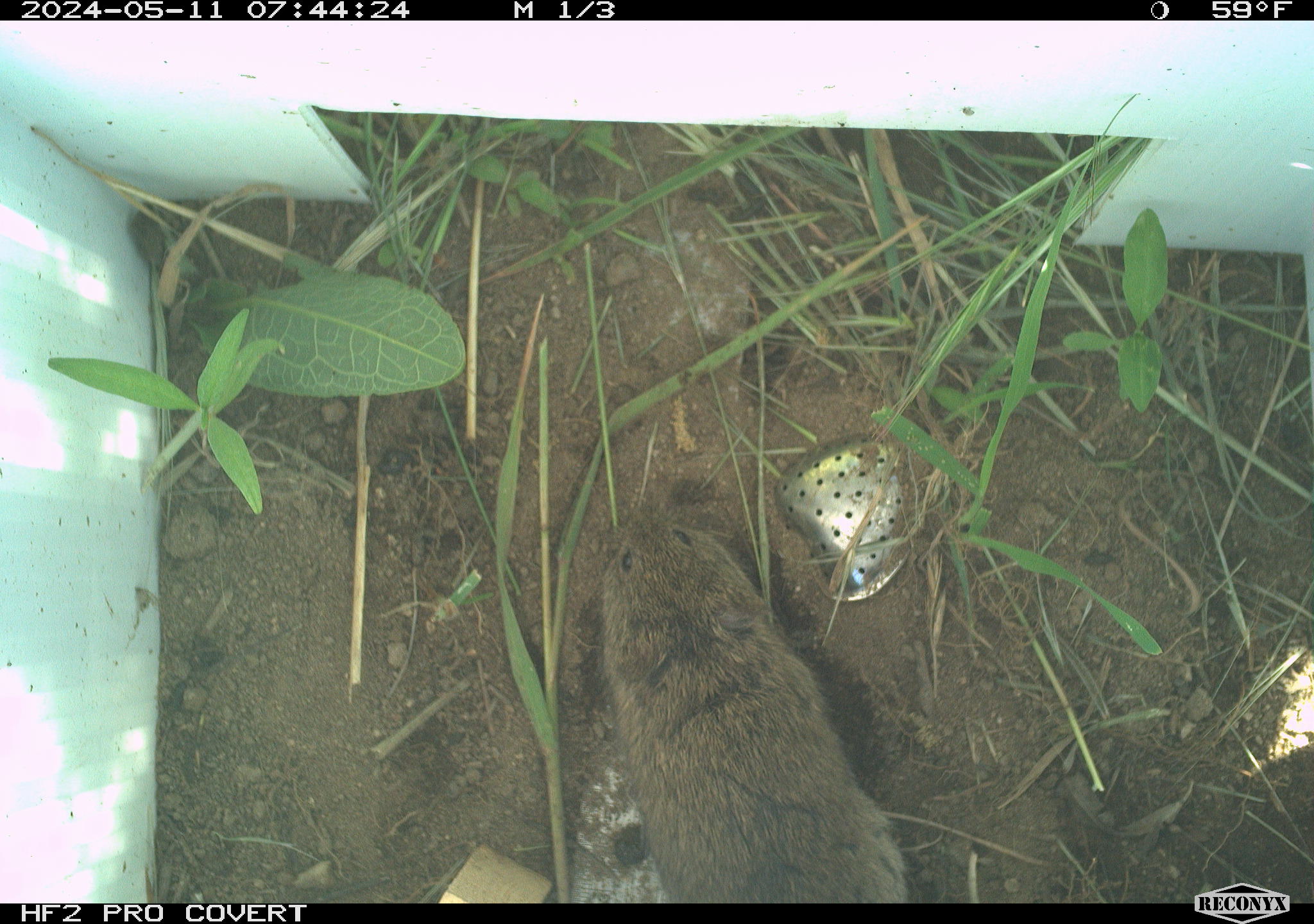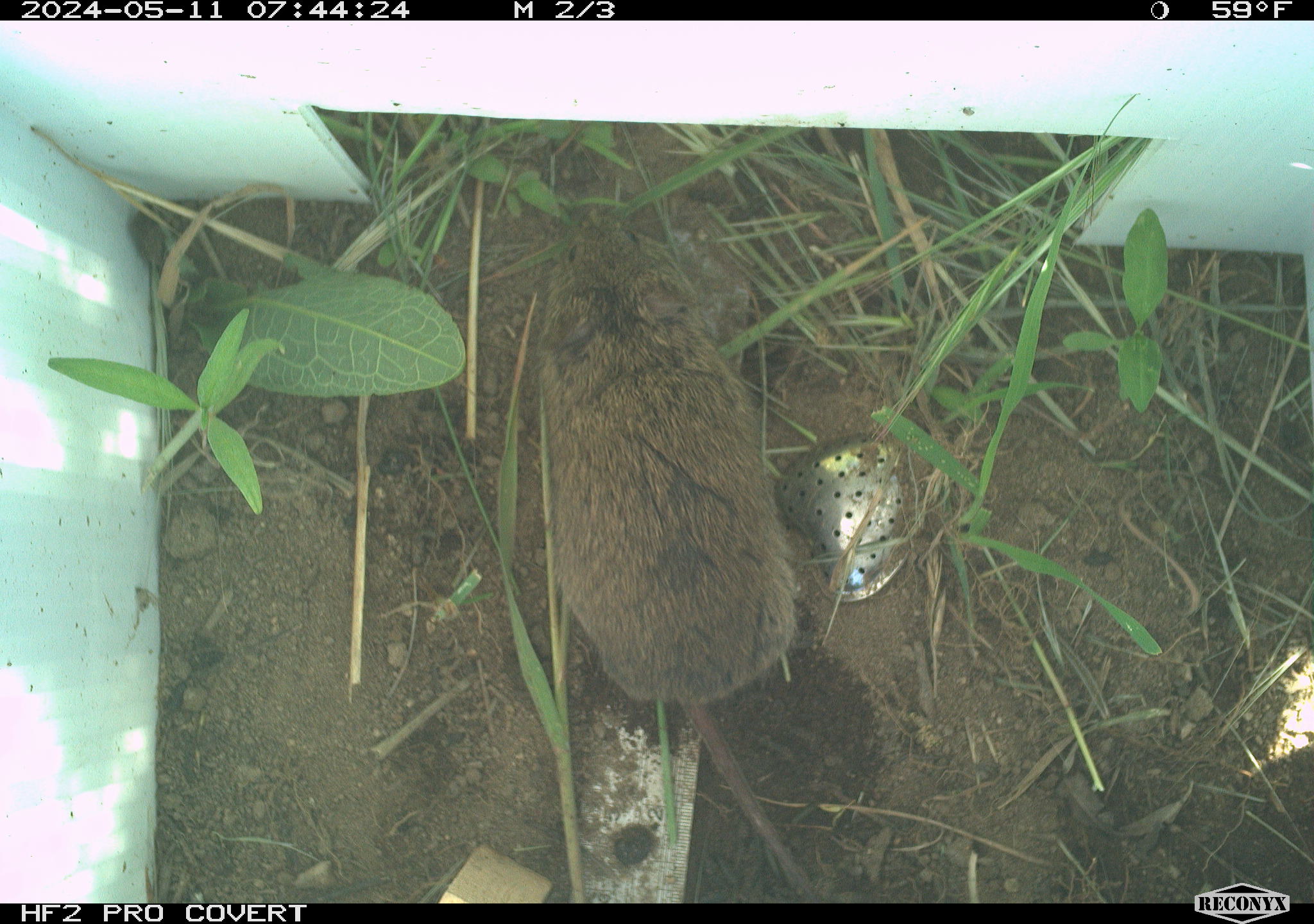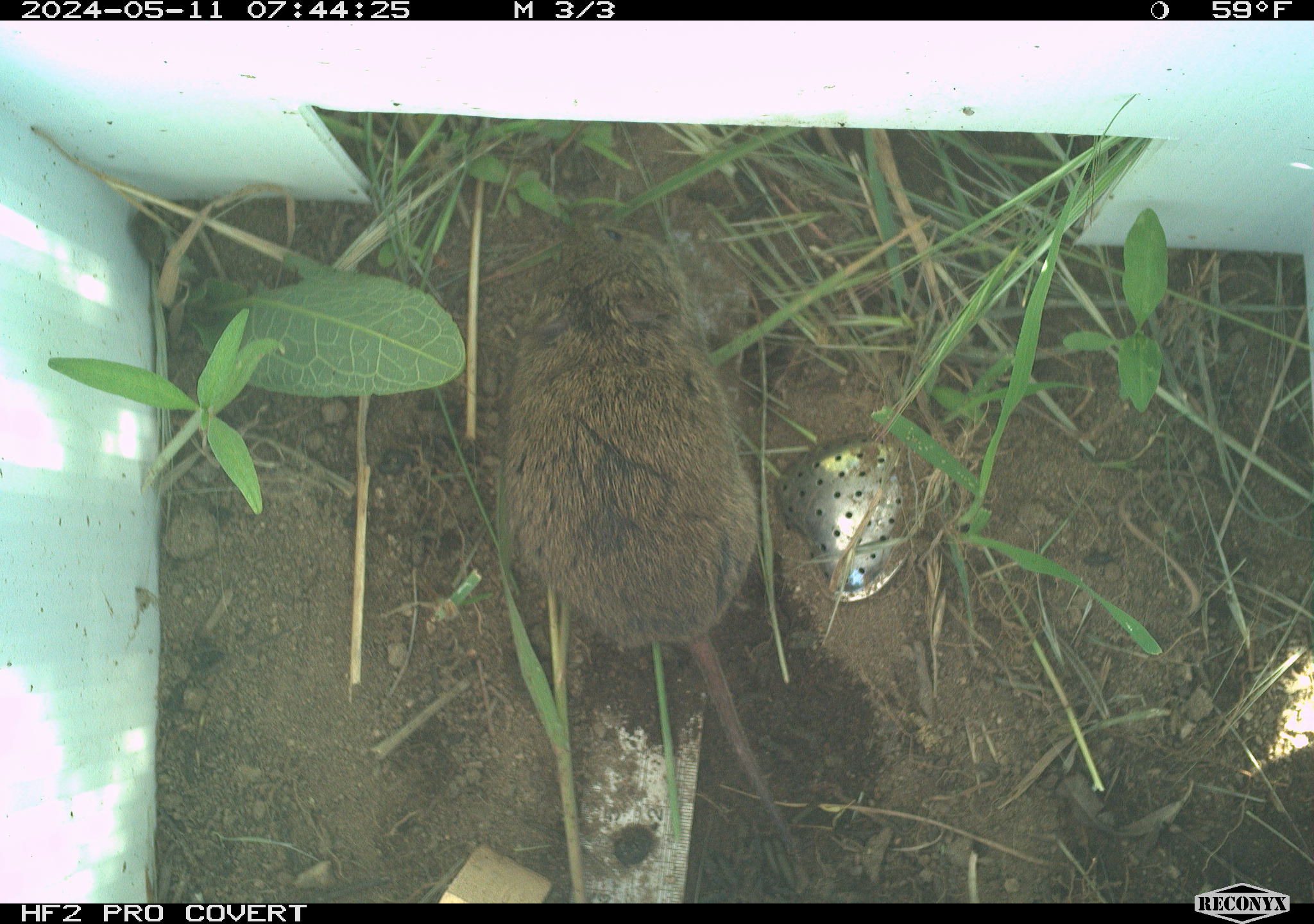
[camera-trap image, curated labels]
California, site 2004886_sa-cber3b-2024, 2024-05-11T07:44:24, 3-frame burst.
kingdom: Animalia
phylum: Chordata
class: Mammalia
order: Rodentia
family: Cricetidae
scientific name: Arvicolinae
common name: voles, lemmings, and muskrats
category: arvicolinae subfamily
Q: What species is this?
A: Arvicolinae subfamily (voles, lemmings, and muskrats) (Arvicolinae).